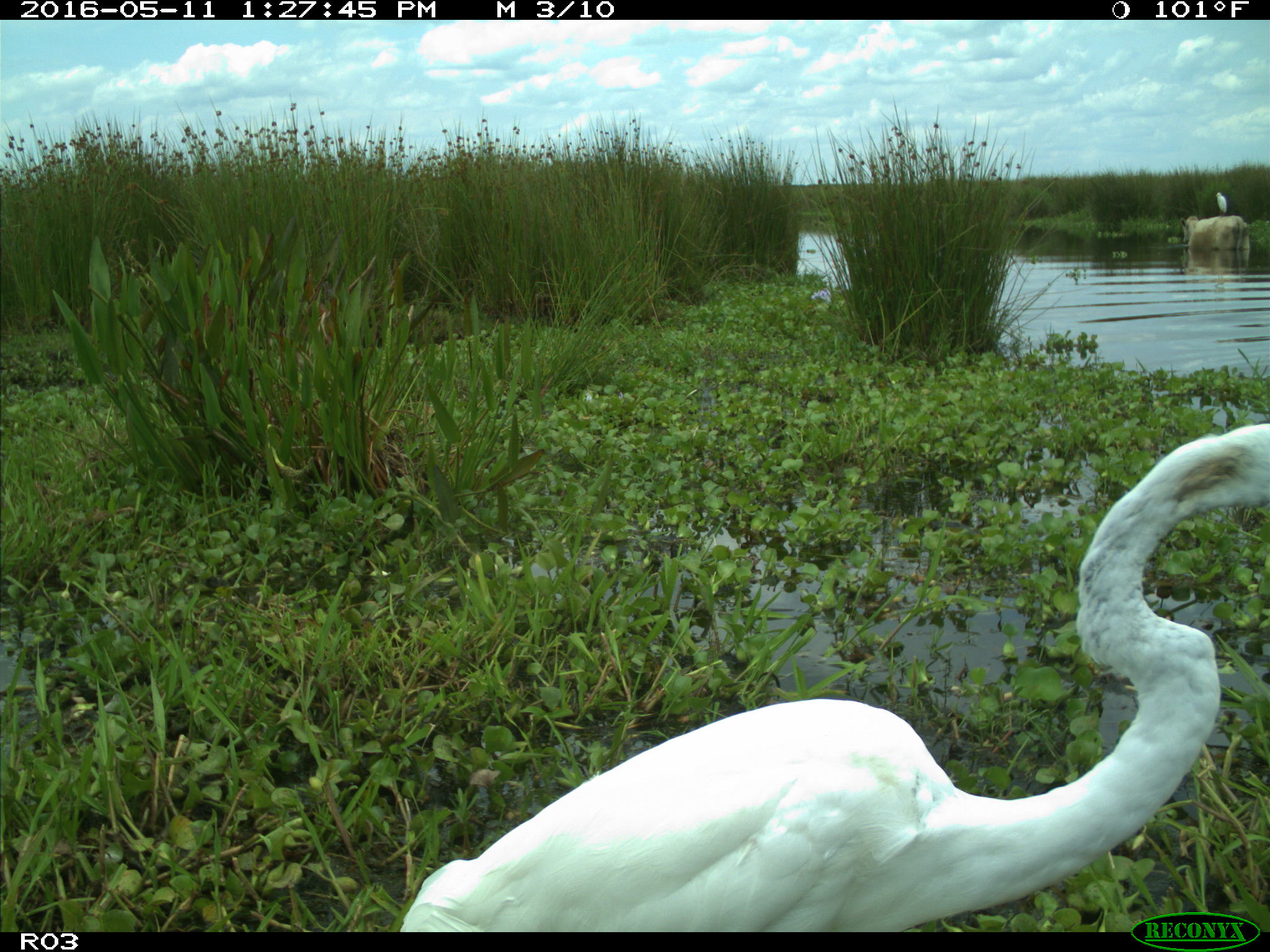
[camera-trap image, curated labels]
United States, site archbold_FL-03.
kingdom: Animalia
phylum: Chordata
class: Mammalia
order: Artiodactyla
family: Bovidae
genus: Bos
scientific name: Bos taurus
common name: domestic cow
Bos taurus (domestic cow).